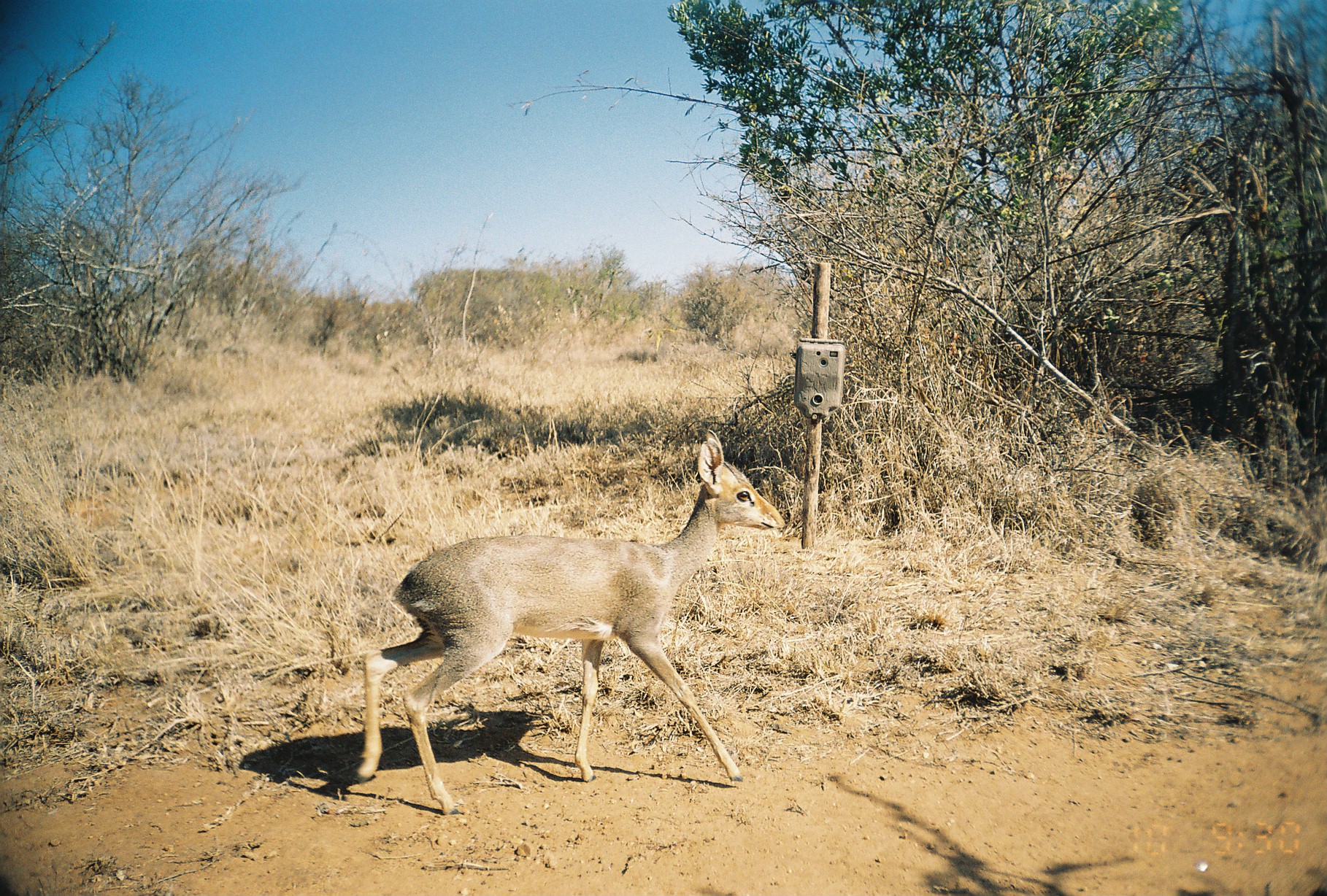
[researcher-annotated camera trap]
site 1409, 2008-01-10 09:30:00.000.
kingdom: Animalia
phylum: Chordata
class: Mammalia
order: Artiodactyla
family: Bovidae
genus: Madoqua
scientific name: Madoqua guentheri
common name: günther's dik-dik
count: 1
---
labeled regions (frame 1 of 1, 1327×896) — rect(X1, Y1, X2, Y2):
madoqua guentheri: rect(349, 427, 785, 815)